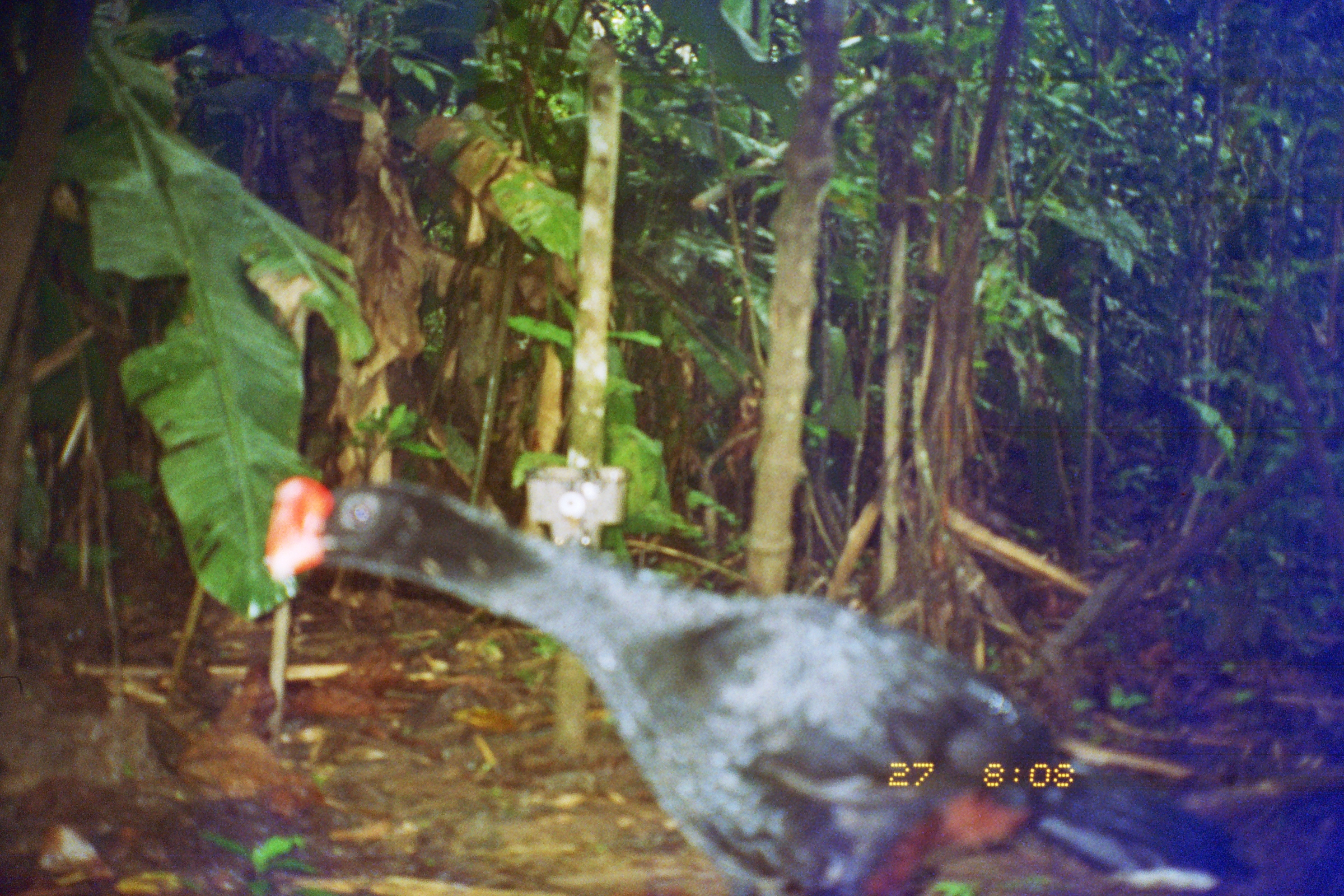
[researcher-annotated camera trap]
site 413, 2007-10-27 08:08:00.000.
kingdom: Animalia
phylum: Chordata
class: Aves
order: Galliformes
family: Cracidae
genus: Mitu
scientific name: Mitu tuberosum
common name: razor-billed curassow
Mitu tuberosum (razor-billed curassow).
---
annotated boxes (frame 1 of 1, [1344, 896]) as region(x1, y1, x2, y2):
mitu tuberosum: region(261, 475, 1269, 896)